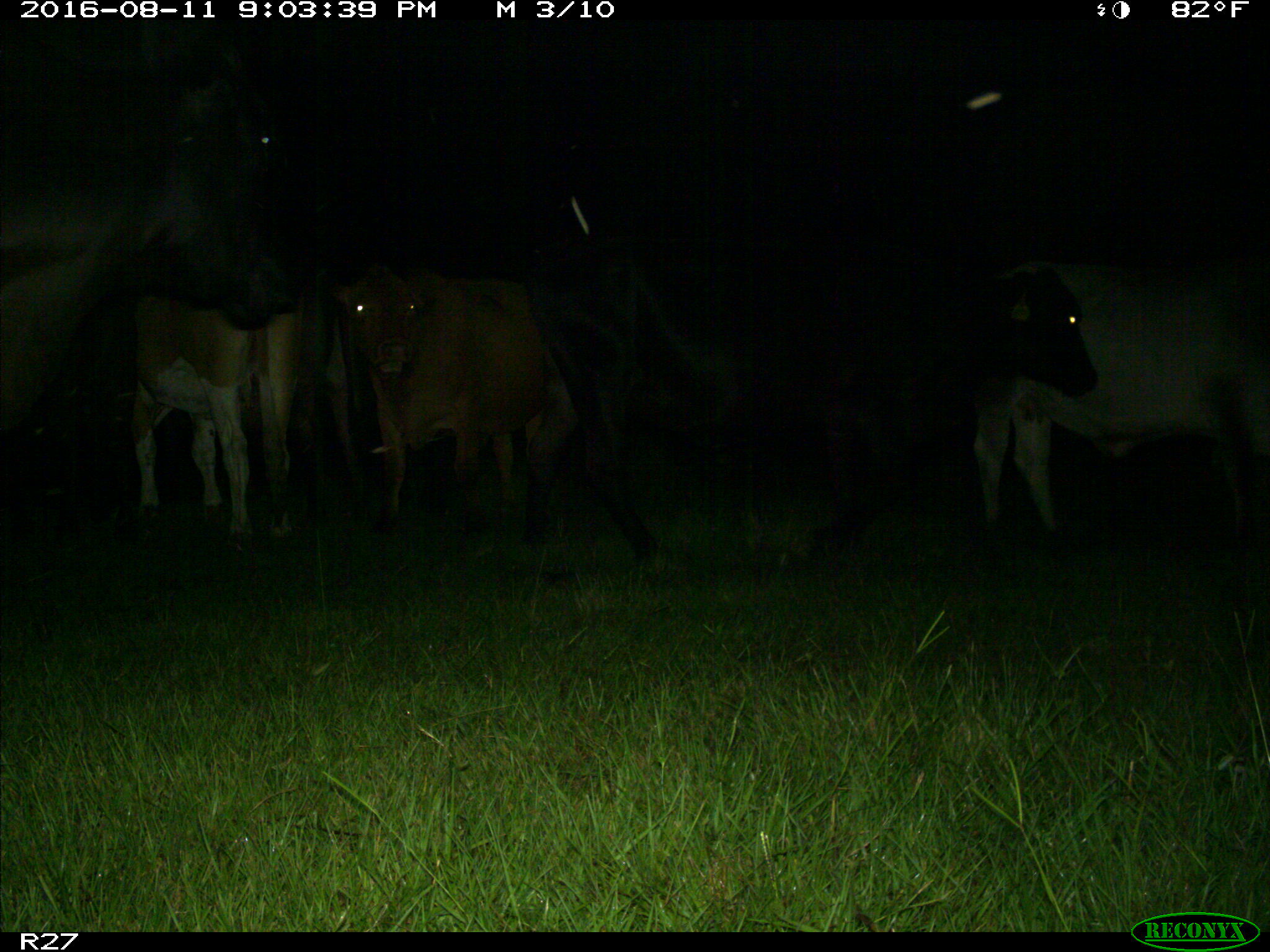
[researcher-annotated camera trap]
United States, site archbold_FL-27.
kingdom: Animalia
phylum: Chordata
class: Mammalia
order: Artiodactyla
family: Bovidae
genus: Bos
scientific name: Bos taurus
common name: domestic cow